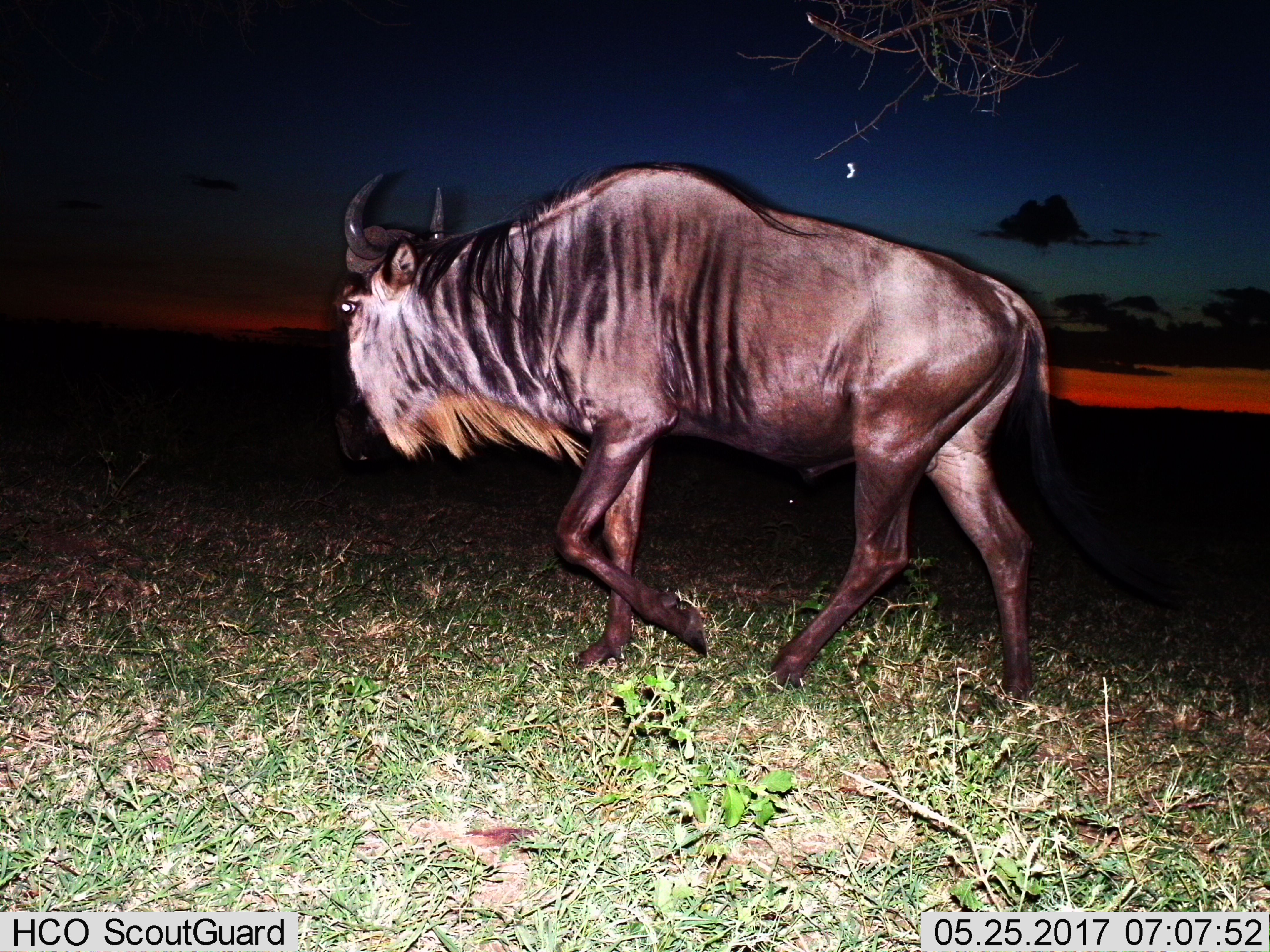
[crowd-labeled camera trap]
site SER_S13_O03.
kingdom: Animalia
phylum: Chordata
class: Mammalia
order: Artiodactyla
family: Bovidae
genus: Connochaetes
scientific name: Connochaetes taurinus taurinus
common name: blue wildebeest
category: wildebeestblue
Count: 1.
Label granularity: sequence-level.